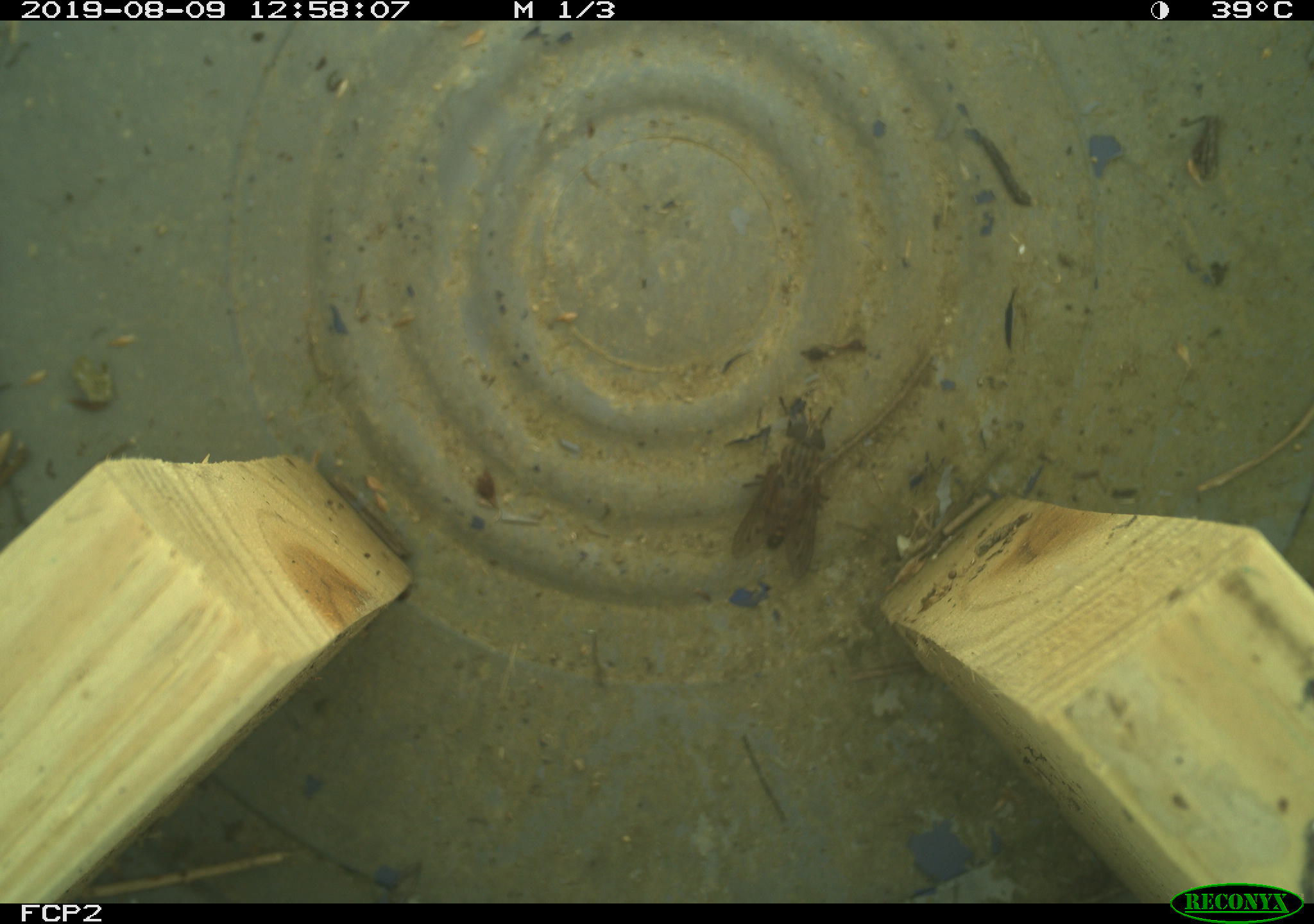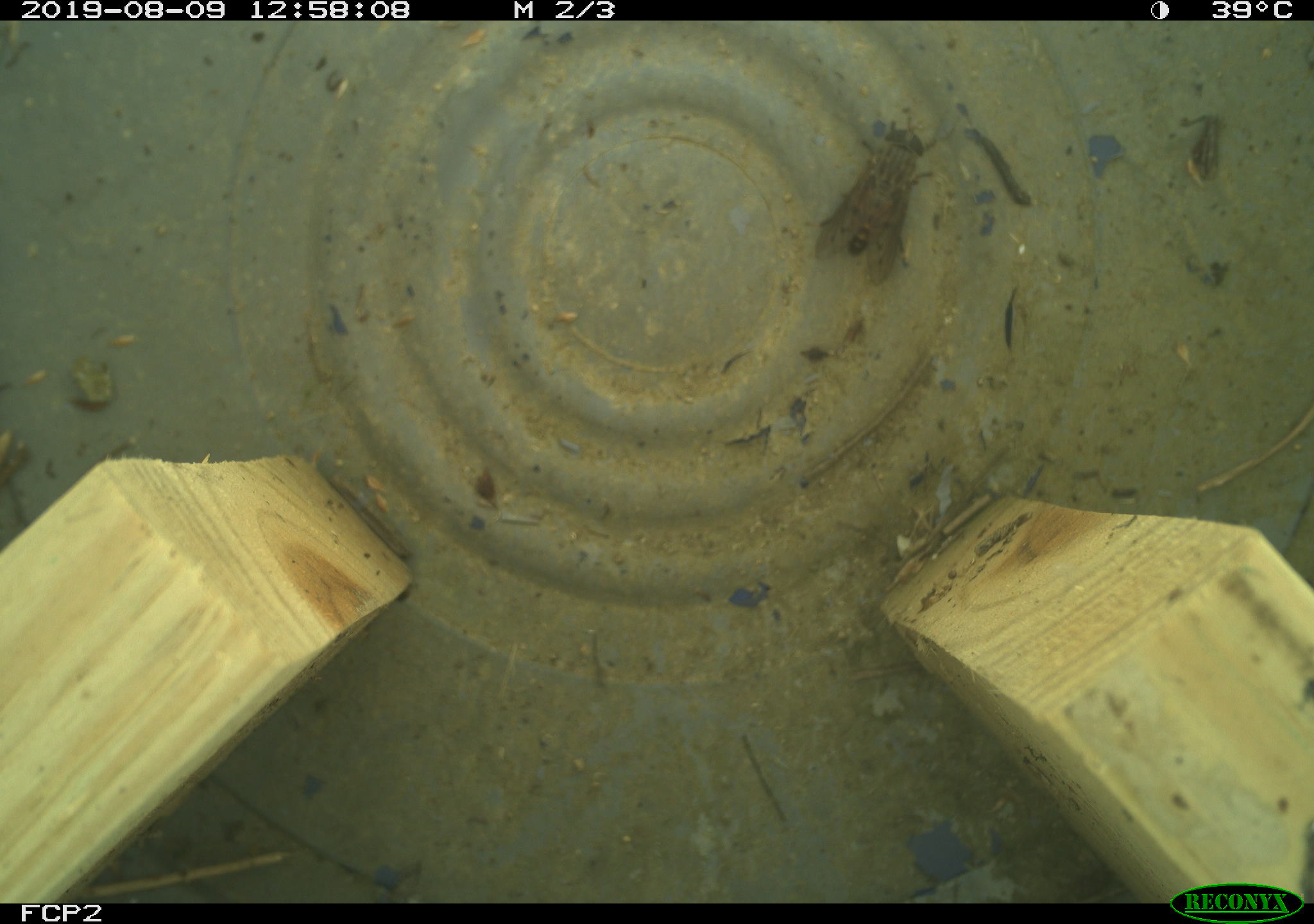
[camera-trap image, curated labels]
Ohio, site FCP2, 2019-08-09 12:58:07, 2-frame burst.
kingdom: Animalia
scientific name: Animalia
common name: animal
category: invertebrate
Invertebrate (animal) (Animalia).